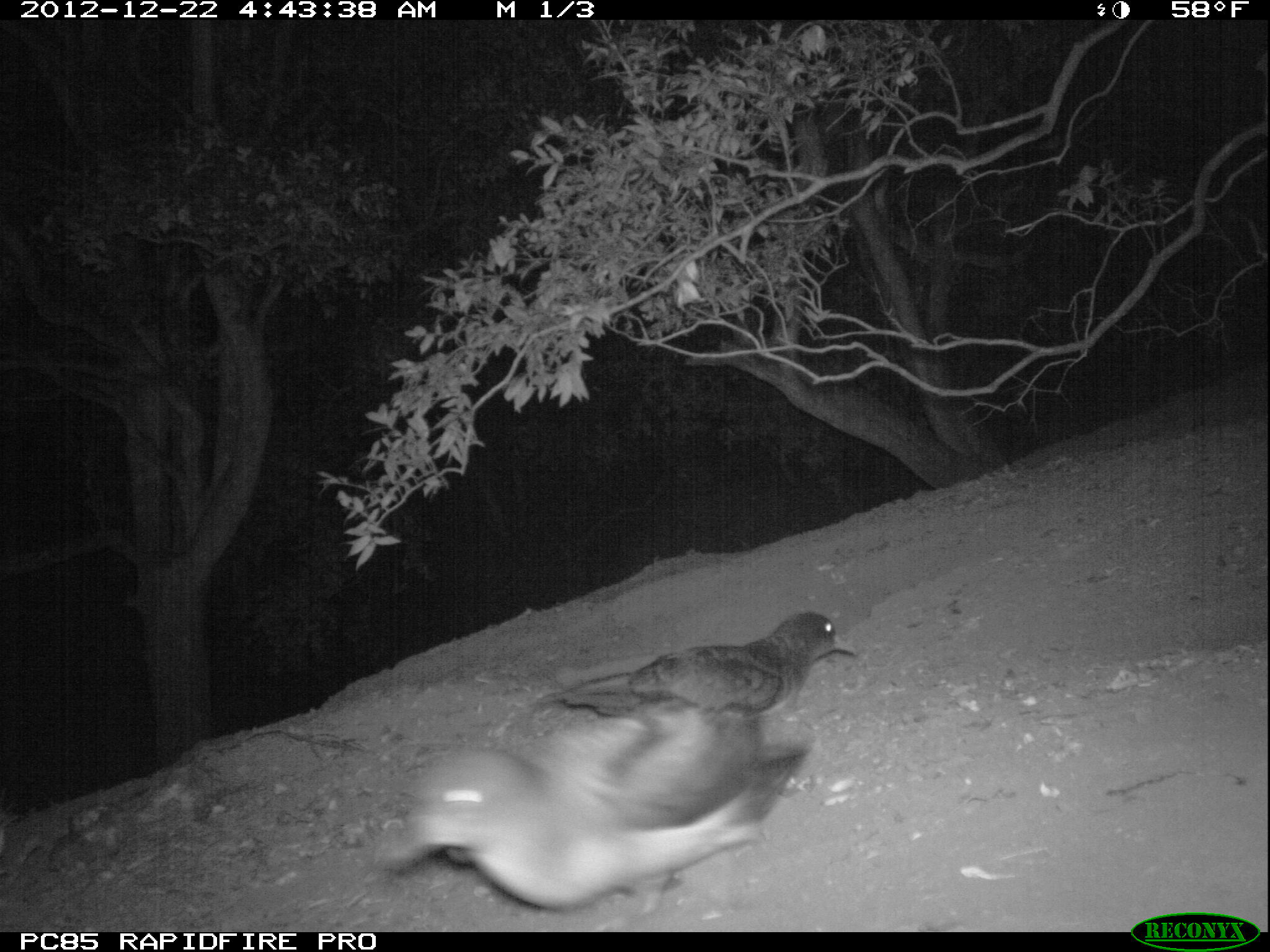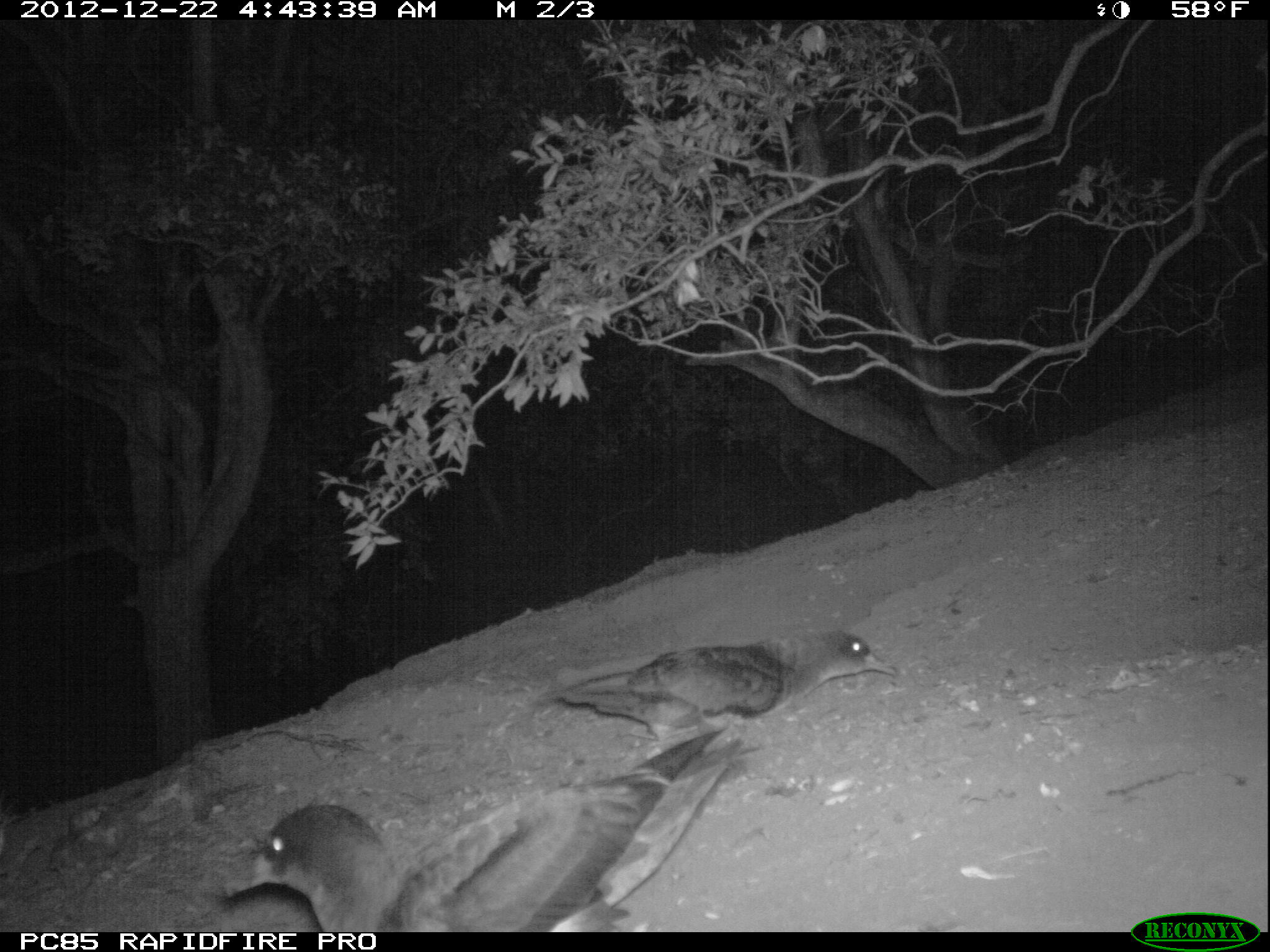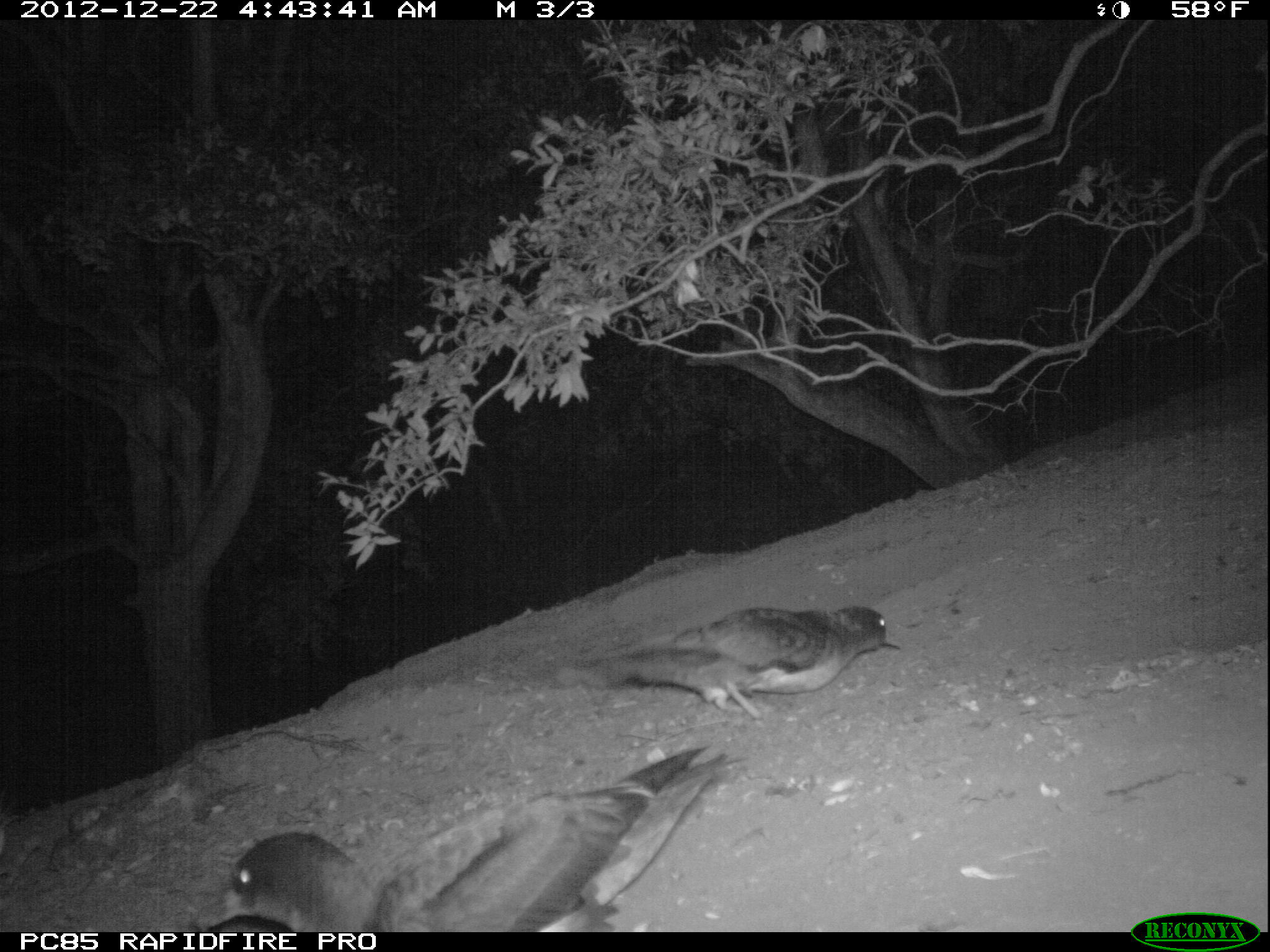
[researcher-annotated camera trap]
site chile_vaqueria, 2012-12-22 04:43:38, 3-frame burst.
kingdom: Animalia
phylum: Chordata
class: Aves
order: Procellariiformes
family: Procellariidae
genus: Calonectris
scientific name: Calonectris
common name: shearwater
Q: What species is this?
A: Shearwater (Calonectris).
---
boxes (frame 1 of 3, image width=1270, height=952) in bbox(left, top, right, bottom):
shearwater: bbox(375, 702, 805, 913); bbox(529, 609, 855, 729)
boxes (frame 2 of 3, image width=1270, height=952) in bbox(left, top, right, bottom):
shearwater: bbox(221, 731, 750, 938); bbox(535, 626, 894, 738)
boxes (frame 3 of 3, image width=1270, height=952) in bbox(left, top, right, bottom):
shearwater: bbox(212, 746, 735, 935); bbox(564, 603, 899, 720)